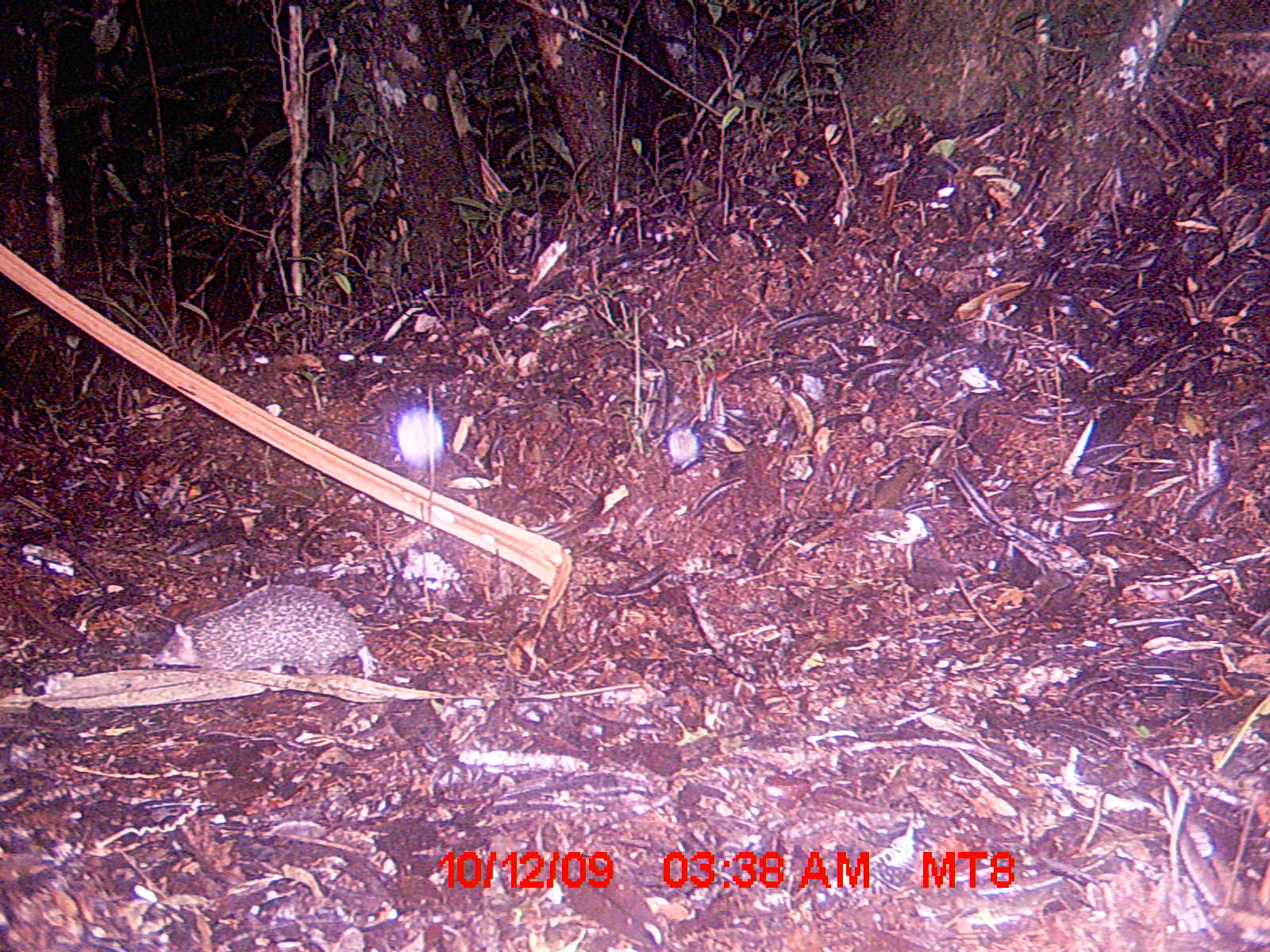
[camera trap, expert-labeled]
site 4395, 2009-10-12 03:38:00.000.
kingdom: Animalia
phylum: Chordata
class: Mammalia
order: Afrosoricida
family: Tenrecidae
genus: Setifer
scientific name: Setifer setosus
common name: greater hedgehog tenrec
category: setifer sp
Setifer sp (greater hedgehog tenrec) (Setifer setosus), count 1.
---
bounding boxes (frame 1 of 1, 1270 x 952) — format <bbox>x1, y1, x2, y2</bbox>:
setifer sp: <bbox>152, 582, 379, 681</bbox>